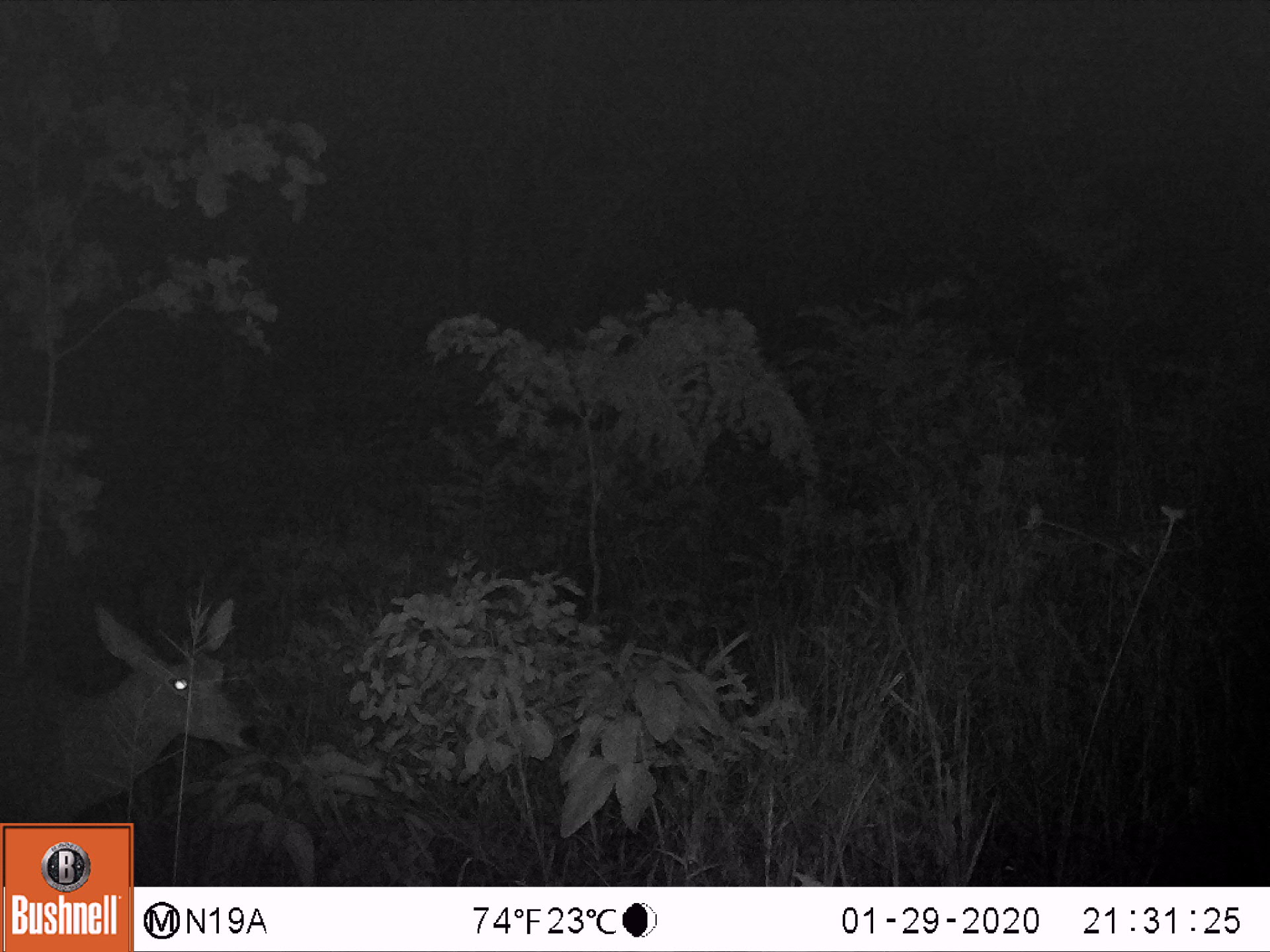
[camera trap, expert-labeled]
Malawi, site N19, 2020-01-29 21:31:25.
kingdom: Animalia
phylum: Chordata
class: Mammalia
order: Artiodactyla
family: Bovidae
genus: Redunca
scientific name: Redunca arundinum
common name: southern reedbuck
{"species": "southern reedbuck (Redunca arundinum)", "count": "1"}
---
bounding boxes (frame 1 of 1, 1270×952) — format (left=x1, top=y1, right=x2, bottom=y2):
southern reedbuck: (left=3, top=557, right=263, bottom=818)